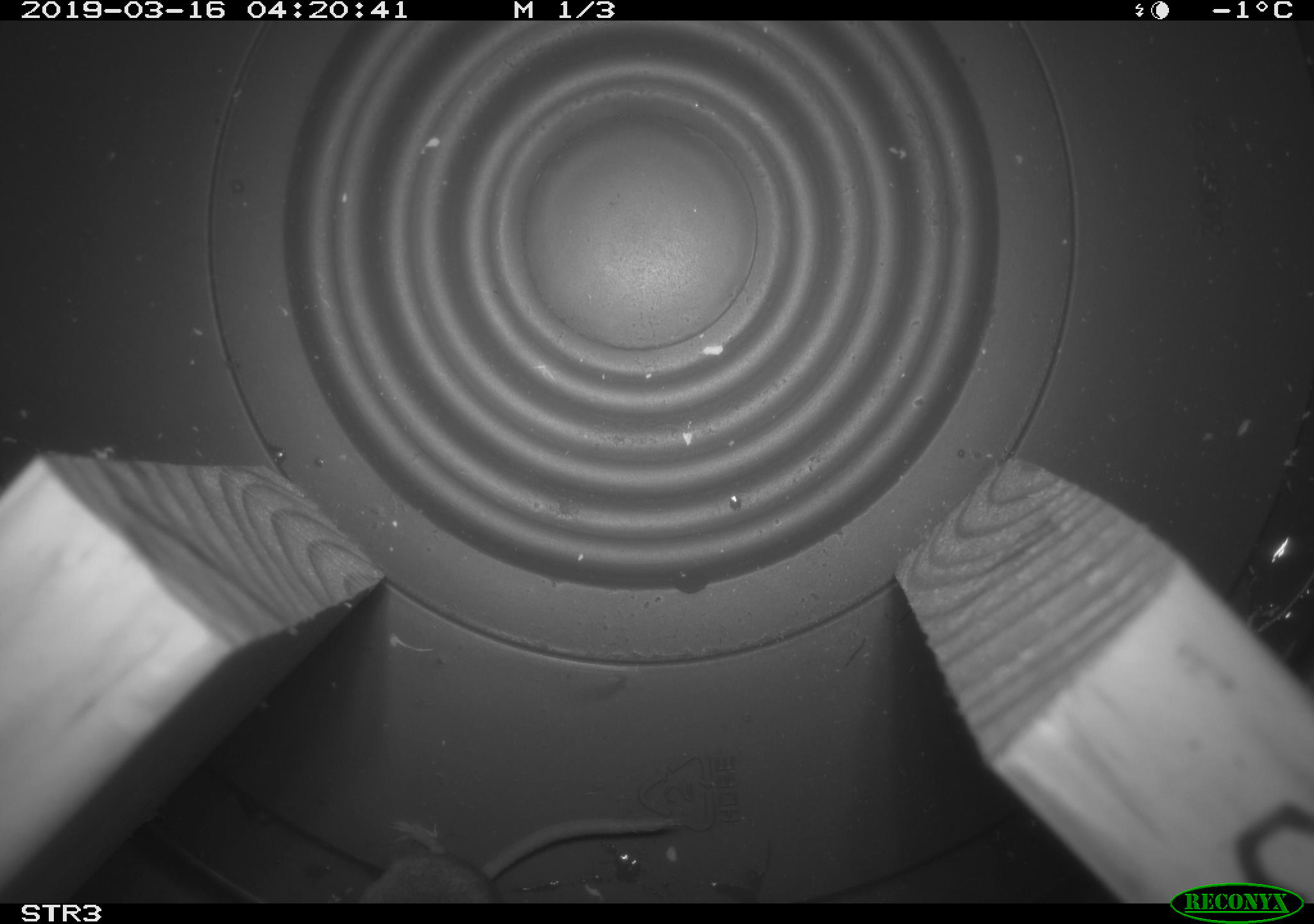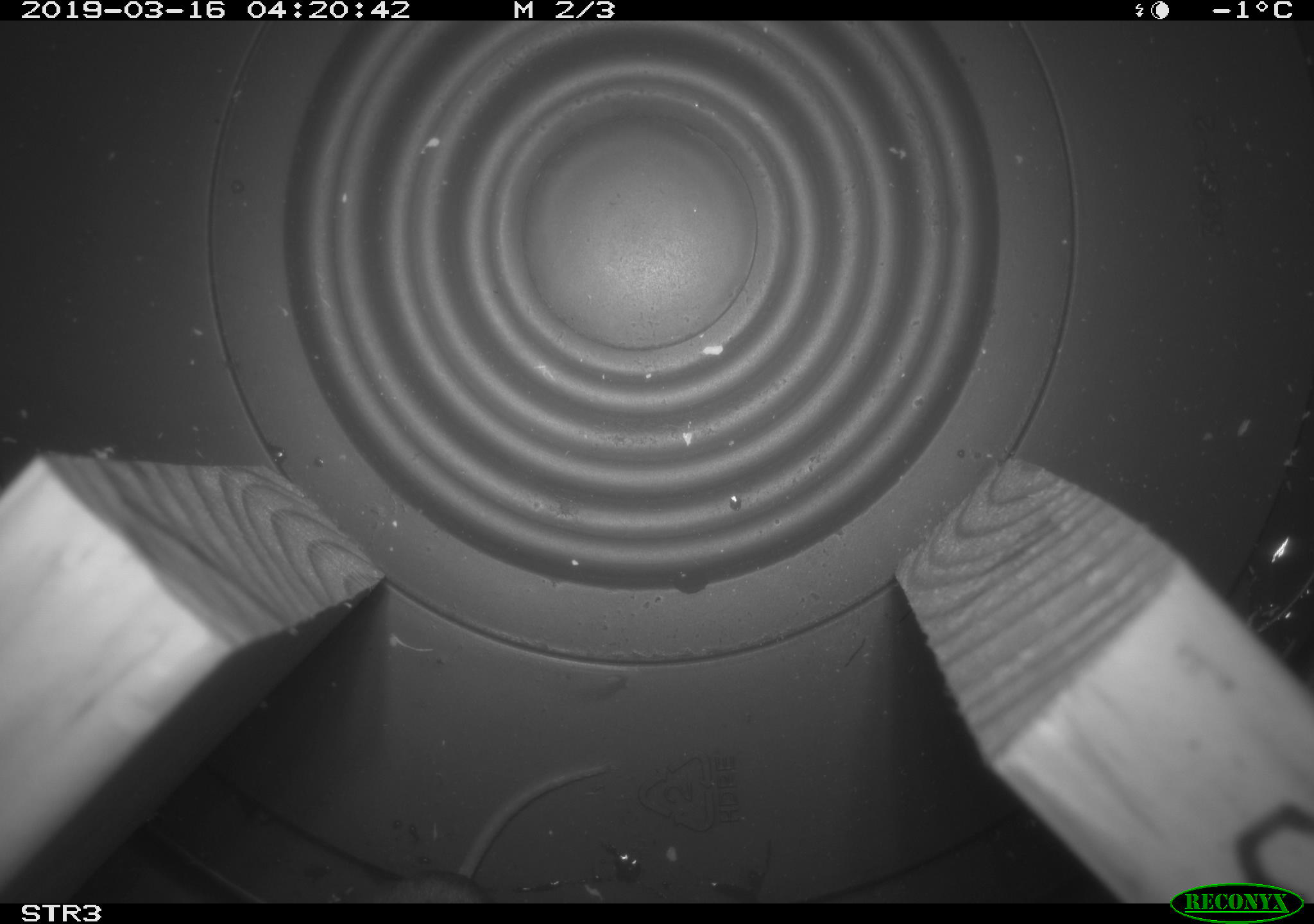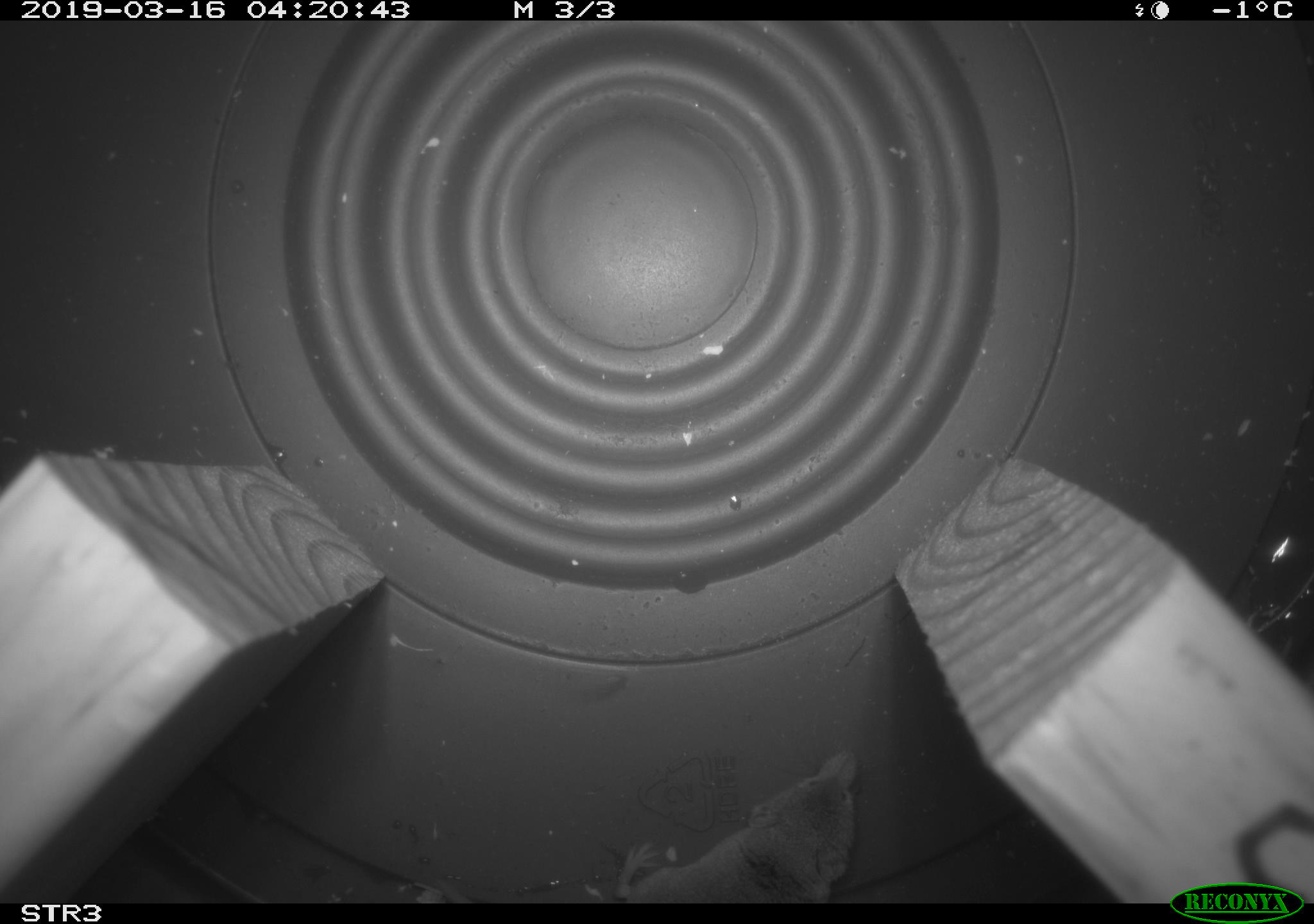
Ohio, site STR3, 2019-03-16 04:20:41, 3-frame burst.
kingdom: Animalia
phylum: Chordata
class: Mammalia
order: Eulipotyphla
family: Soricidae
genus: Sorex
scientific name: Sorex cinereus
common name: masked shrew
Masked shrew (Sorex cinereus).